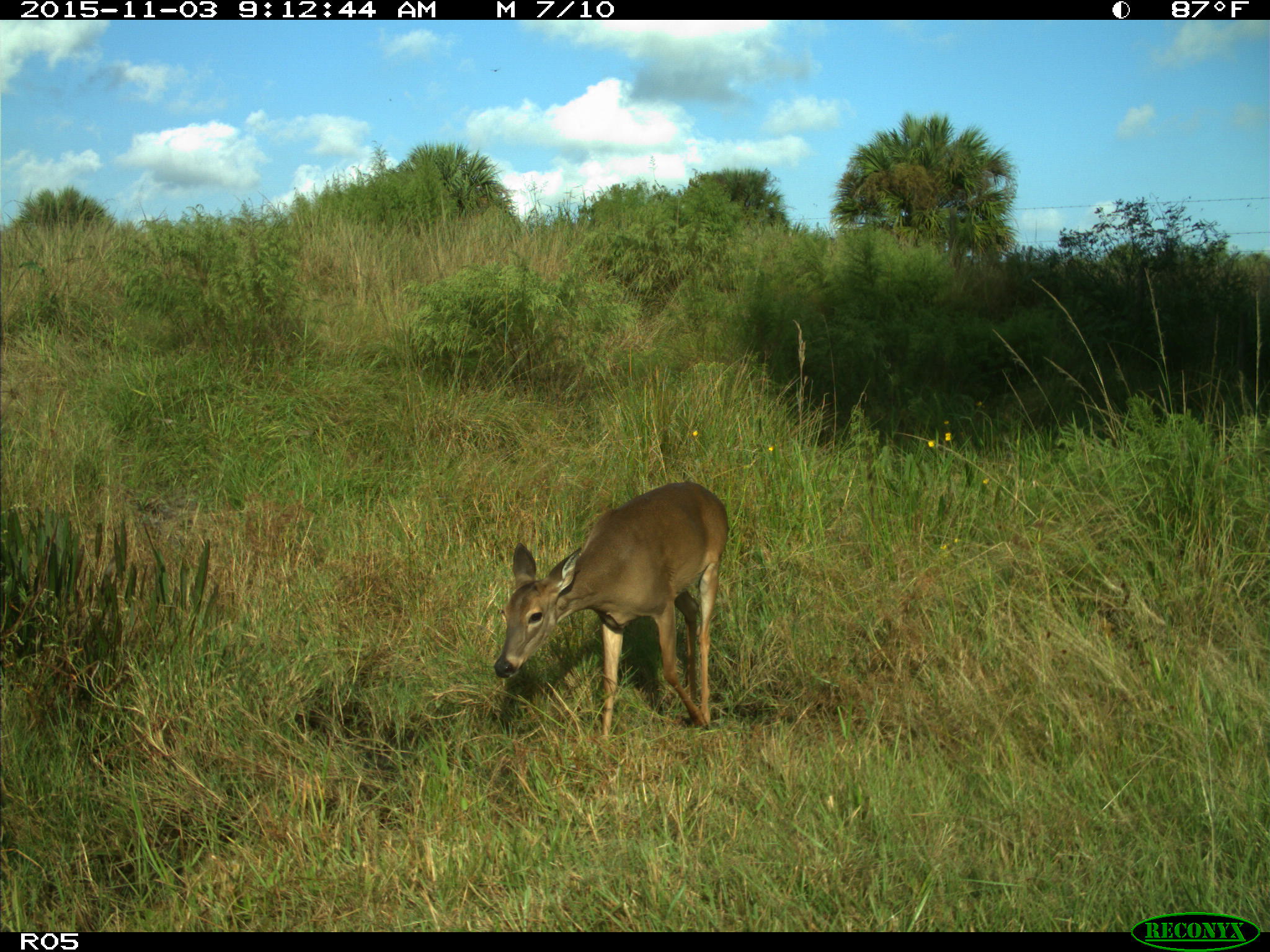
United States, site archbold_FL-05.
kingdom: Animalia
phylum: Chordata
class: Mammalia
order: Artiodactyla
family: Cervidae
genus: Odocoileus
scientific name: Odocoileus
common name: deer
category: unidentified deer